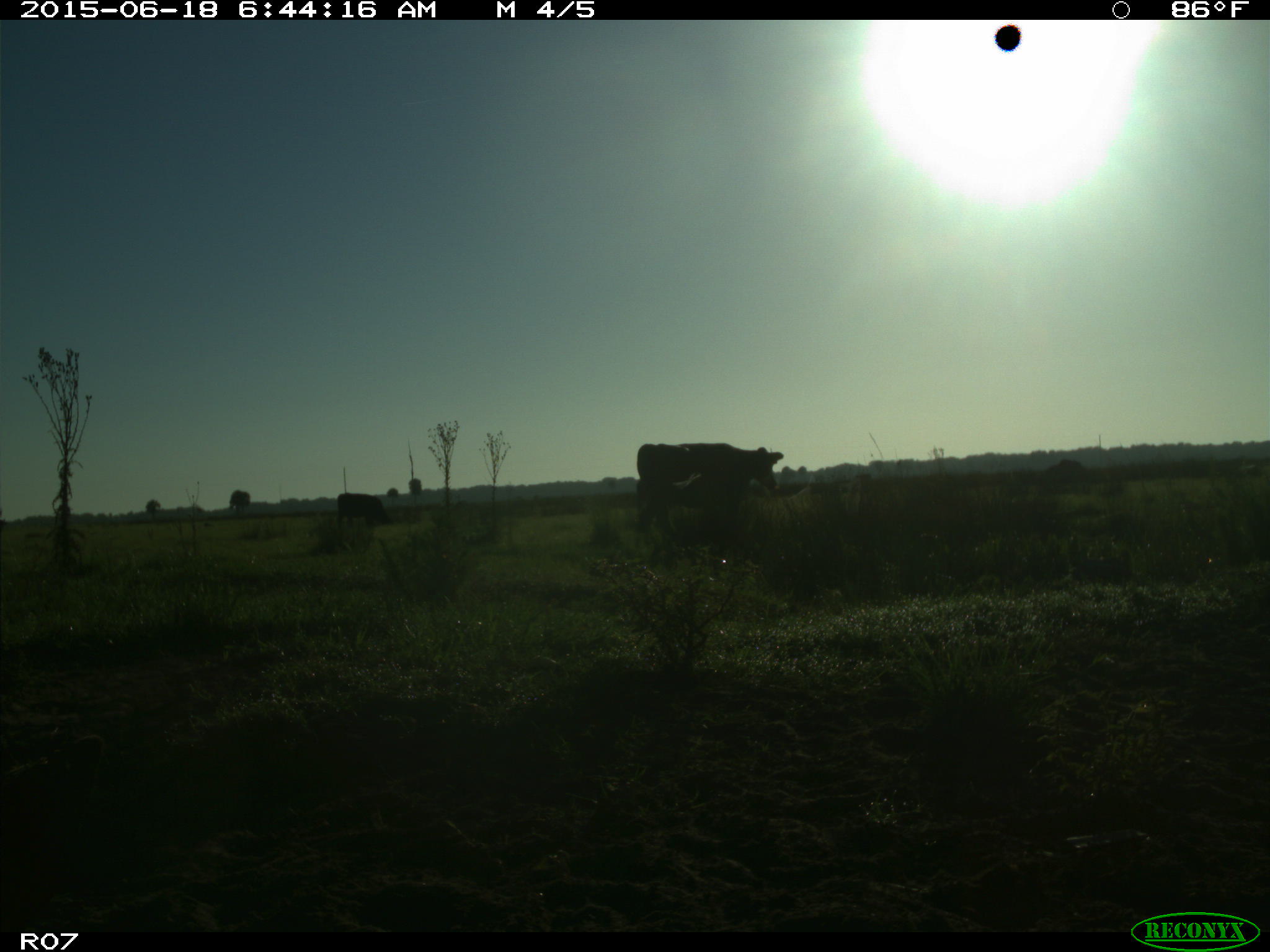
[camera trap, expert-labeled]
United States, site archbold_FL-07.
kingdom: Animalia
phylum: Chordata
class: Mammalia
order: Artiodactyla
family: Bovidae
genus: Bos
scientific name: Bos taurus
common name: domestic cow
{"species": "Bos taurus (domestic cow)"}